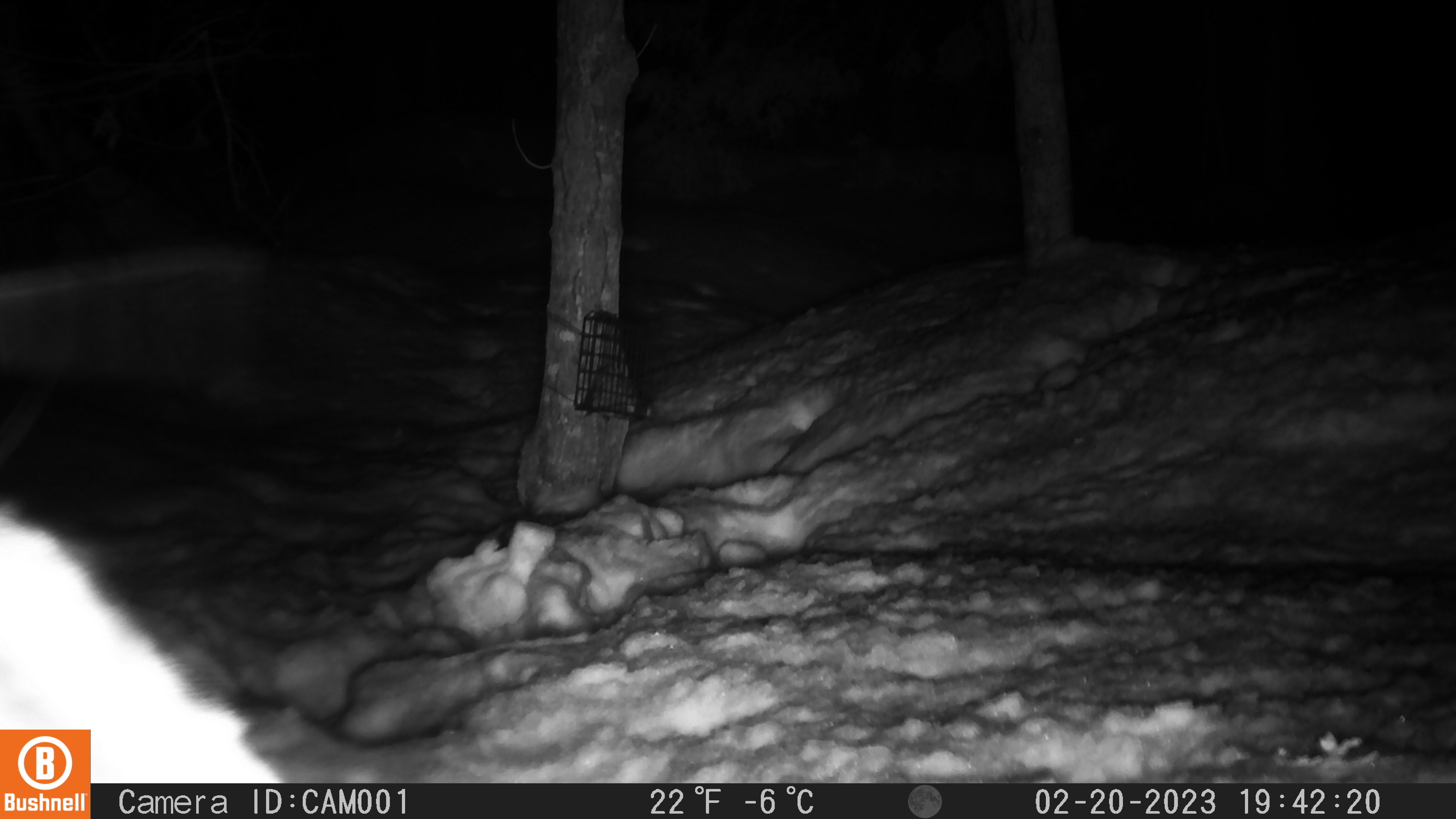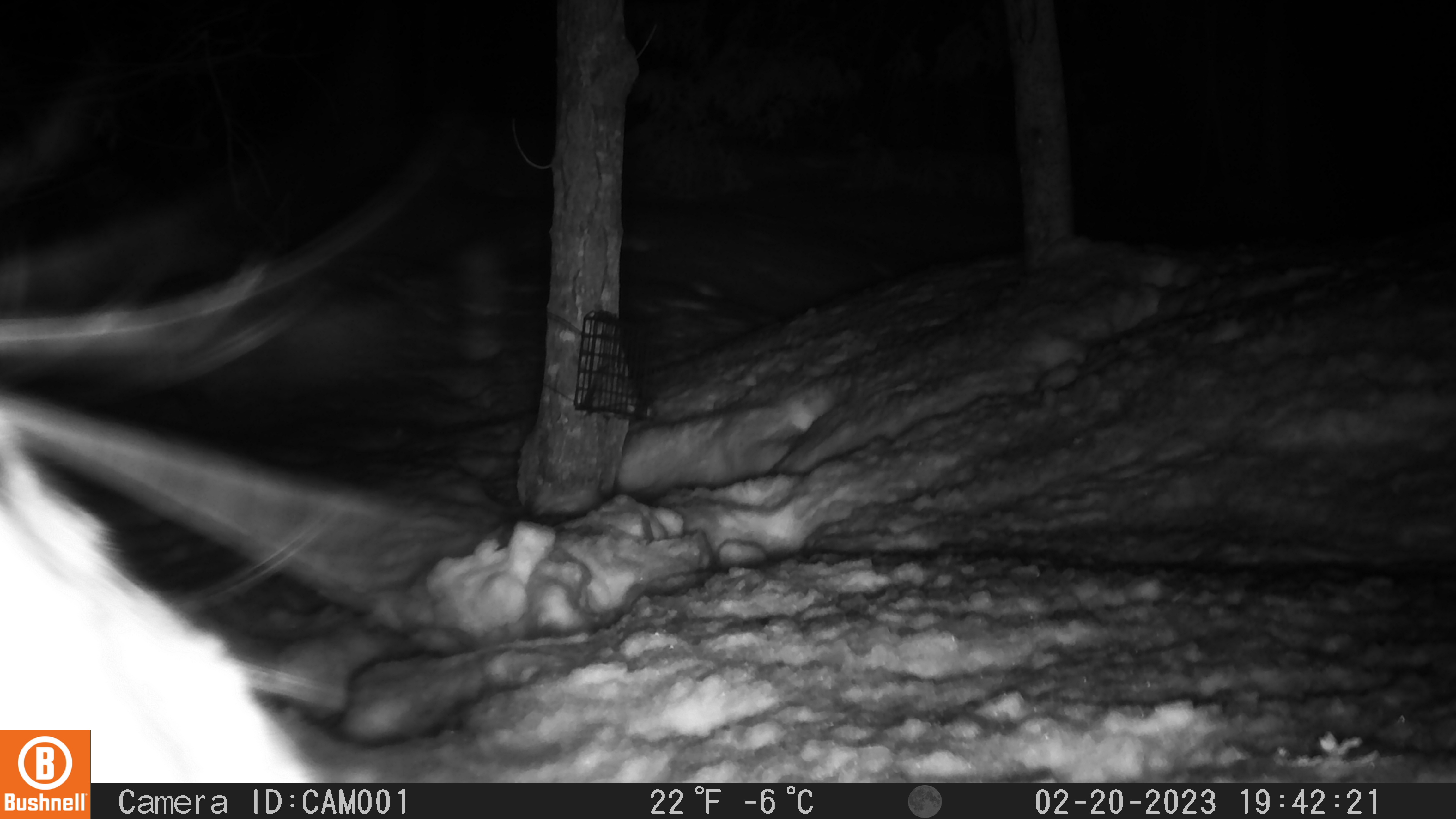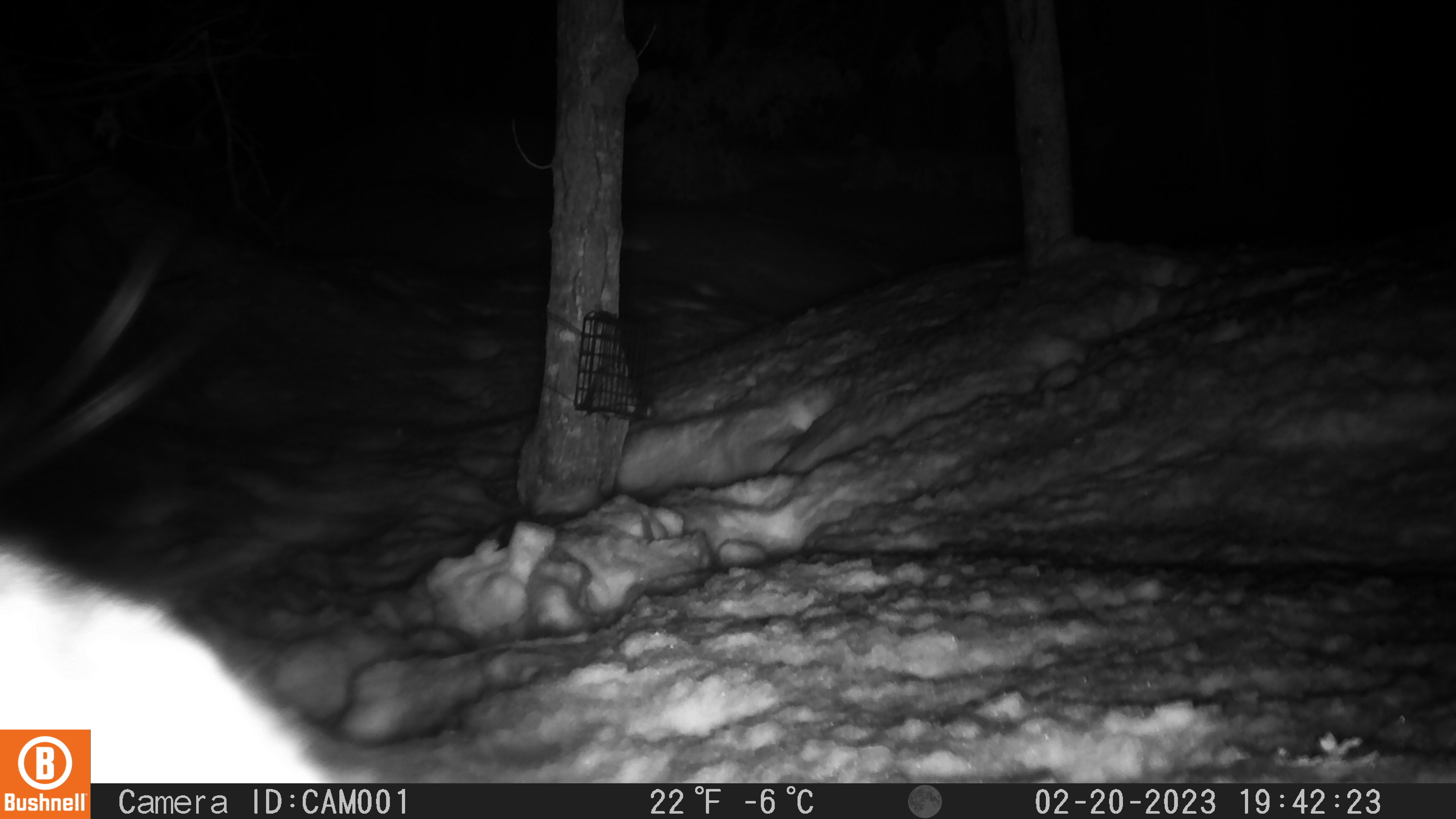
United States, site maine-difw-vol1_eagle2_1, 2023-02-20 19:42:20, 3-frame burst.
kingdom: Animalia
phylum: Chordata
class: Mammalia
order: Carnivora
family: Mustelidae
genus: Pekania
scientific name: Pekania pennanti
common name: fisher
Fisher (Pekania pennanti).